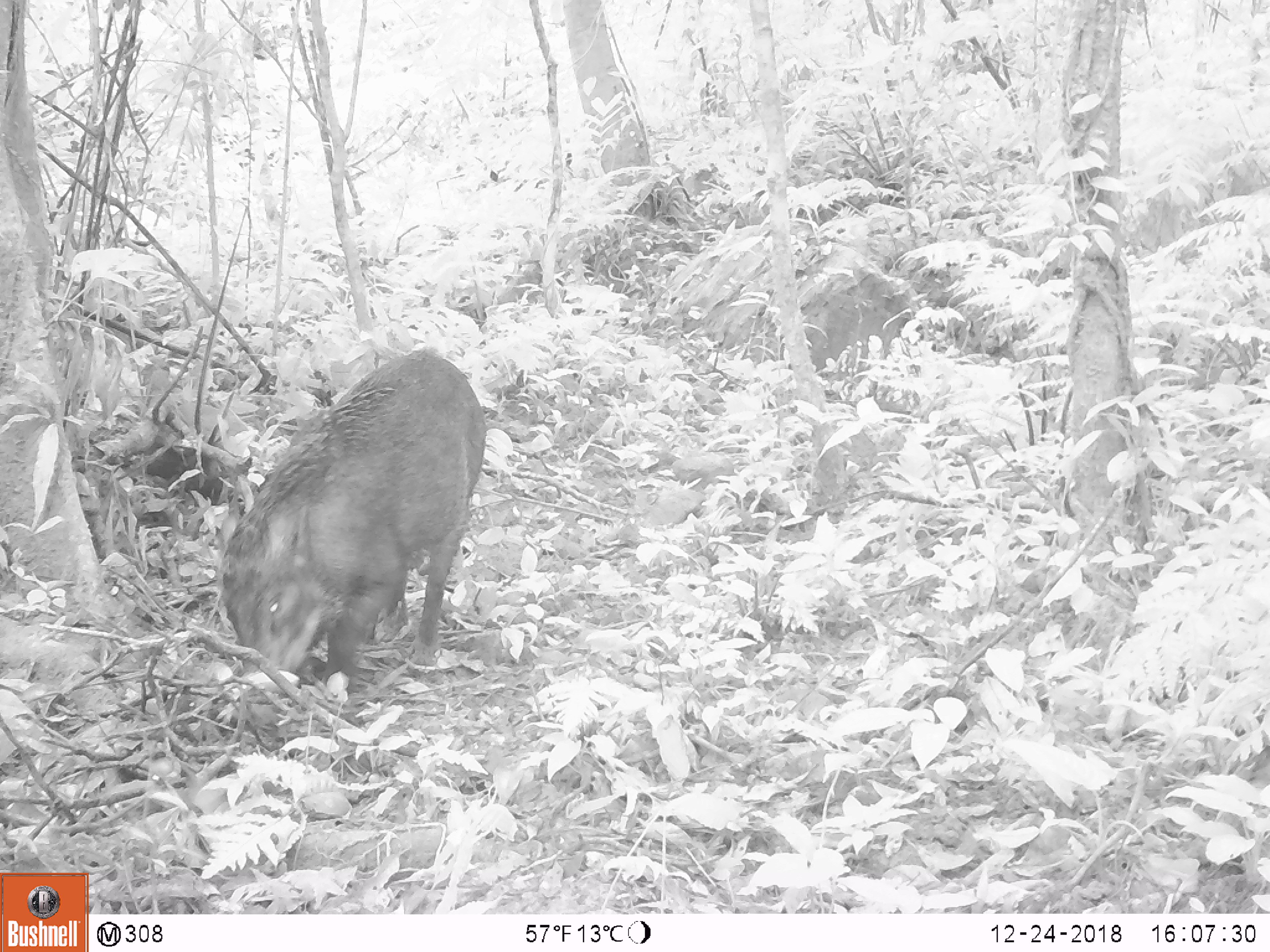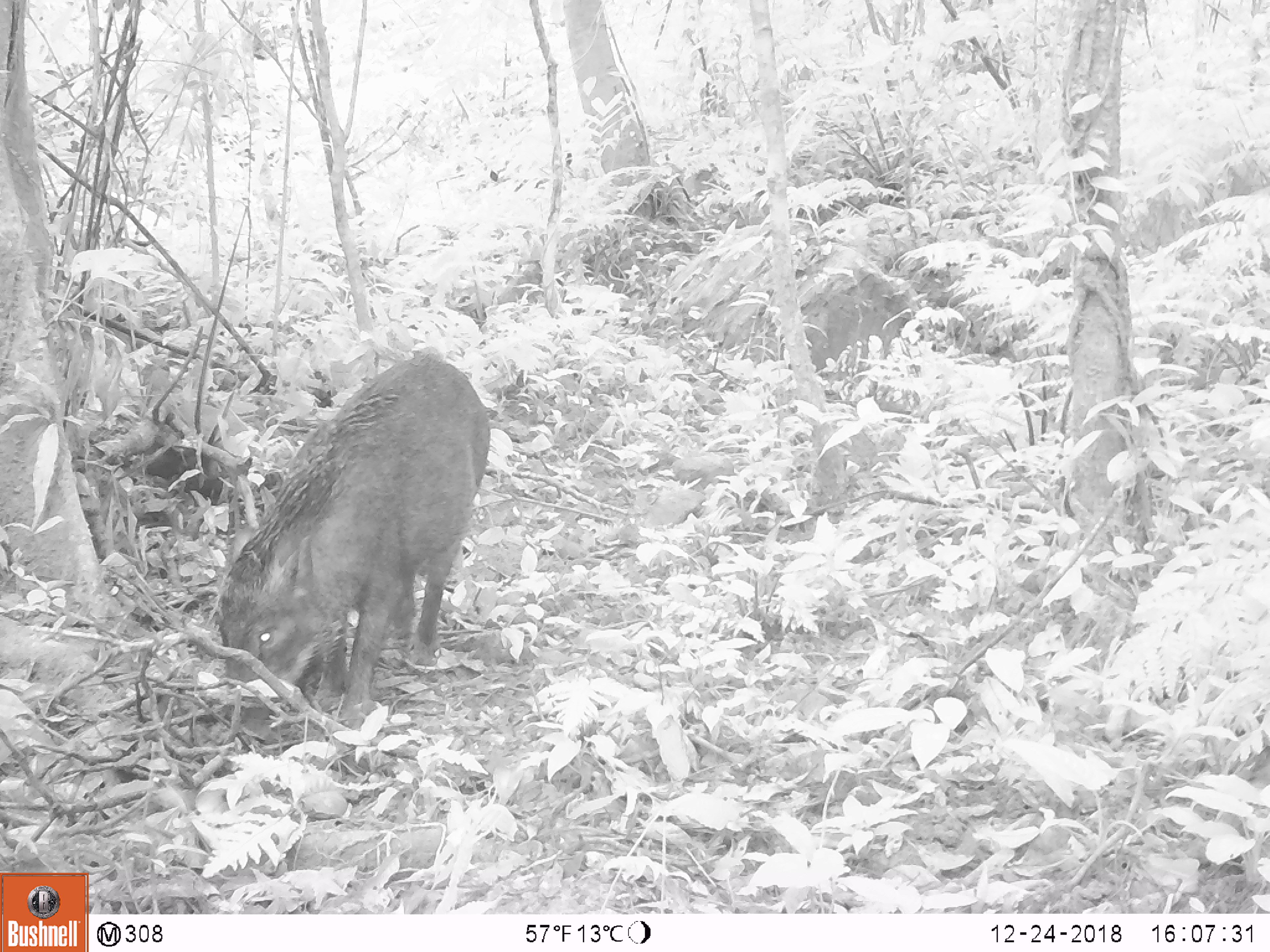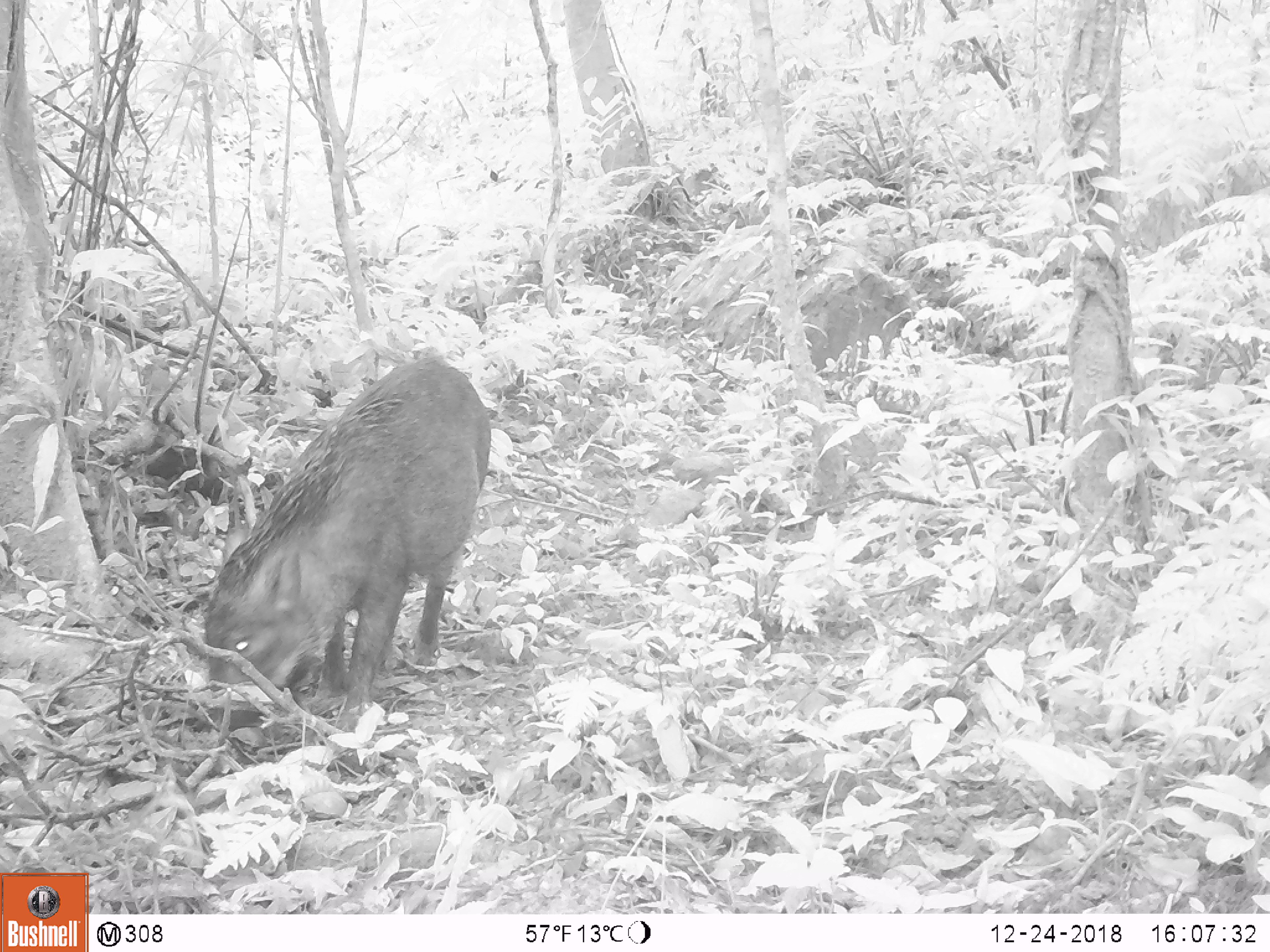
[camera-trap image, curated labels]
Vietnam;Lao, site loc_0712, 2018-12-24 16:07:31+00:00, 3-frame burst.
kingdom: Animalia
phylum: Chordata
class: Mammalia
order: Artiodactyla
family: Suidae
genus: Sus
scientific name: Sus scrofa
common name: eurasian wild pig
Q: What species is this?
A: Eurasian wild pig (Sus scrofa).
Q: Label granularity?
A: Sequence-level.